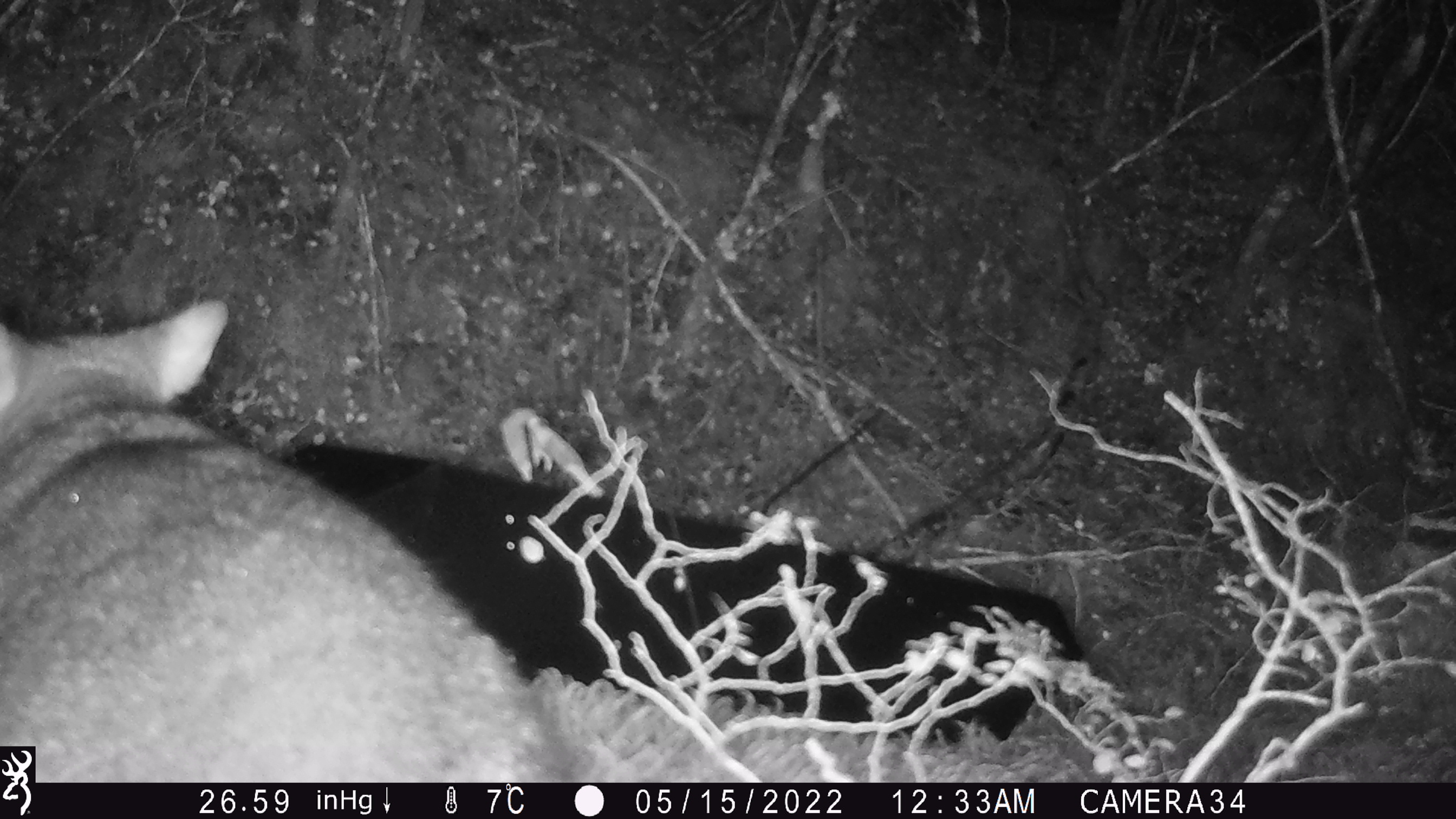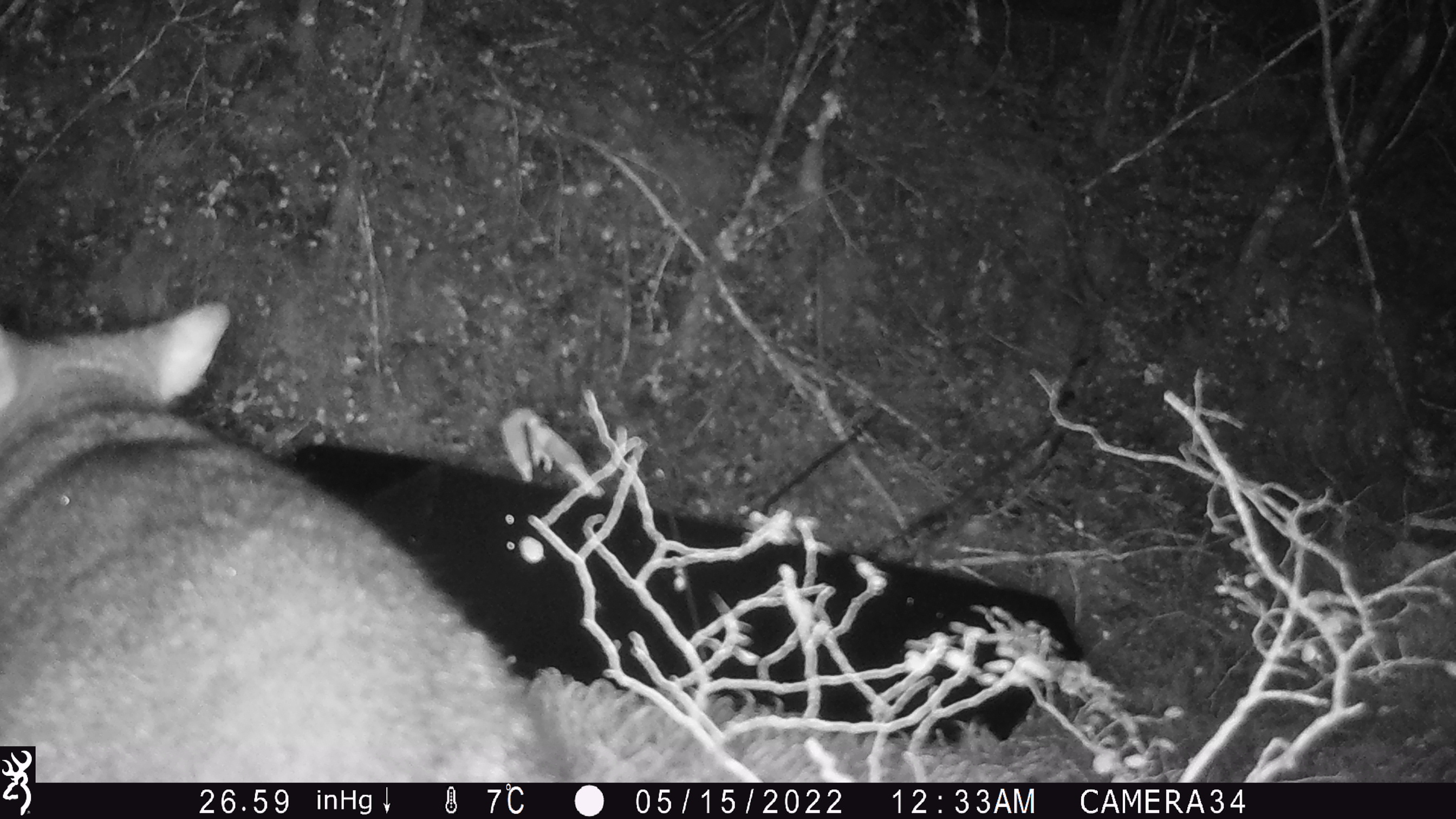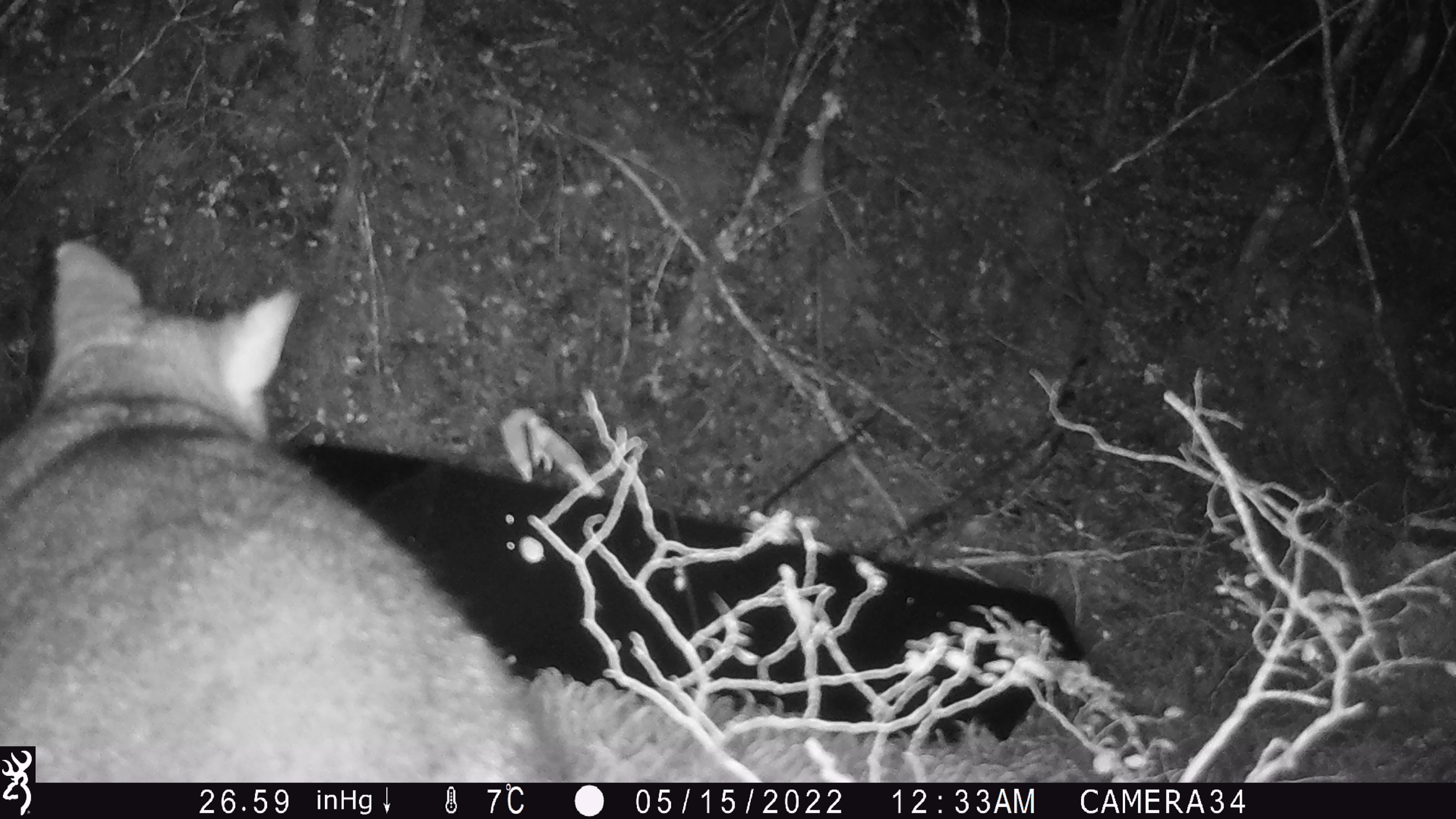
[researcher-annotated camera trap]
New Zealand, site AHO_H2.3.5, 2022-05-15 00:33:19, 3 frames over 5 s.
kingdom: Animalia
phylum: Chordata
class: Mammalia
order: Diprotodontia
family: Phalangeridae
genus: Trichosurus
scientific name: Trichosurus vulpecula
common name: common brushtail possum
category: possum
Possum (common brushtail possum) (Trichosurus vulpecula).